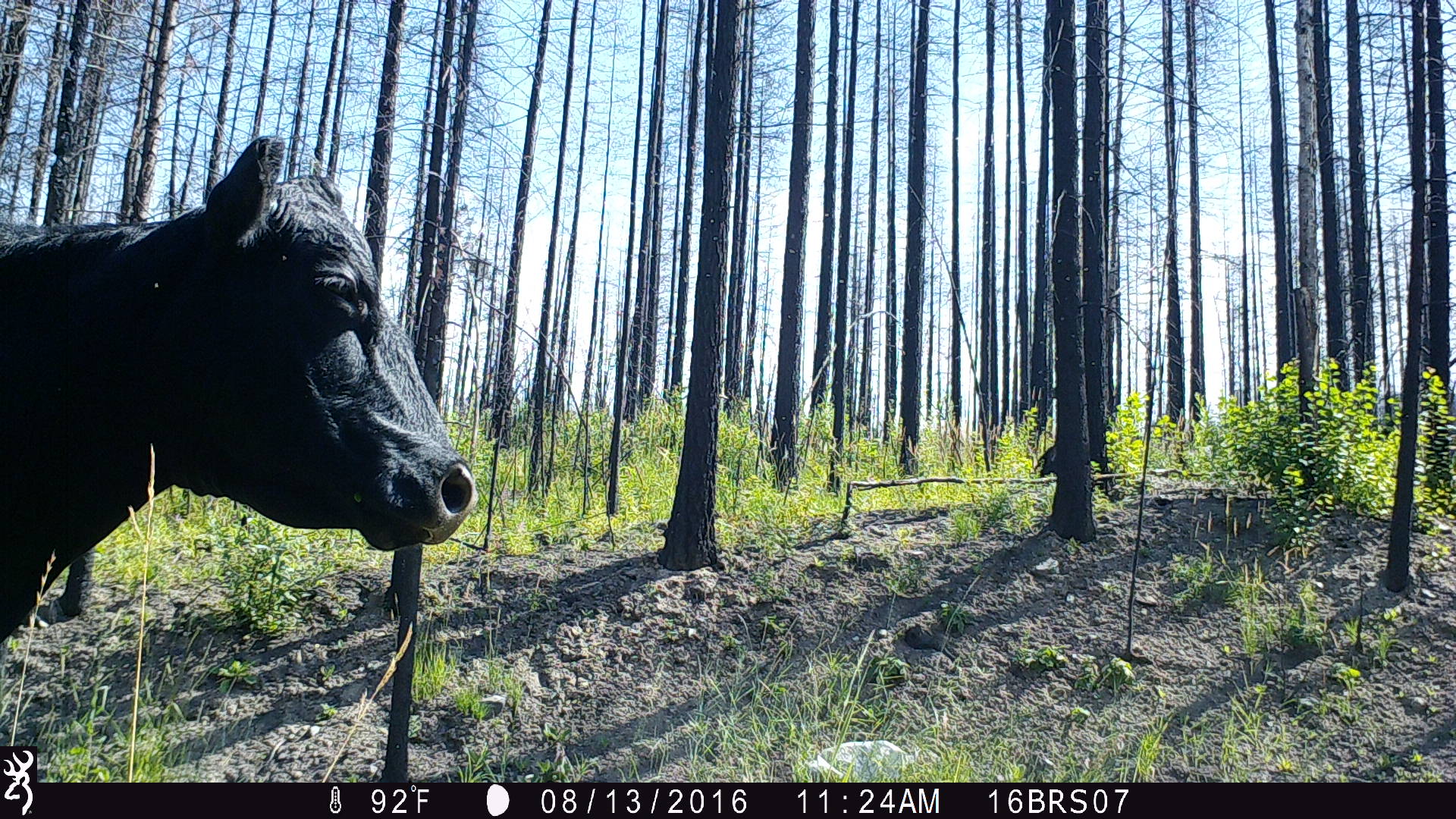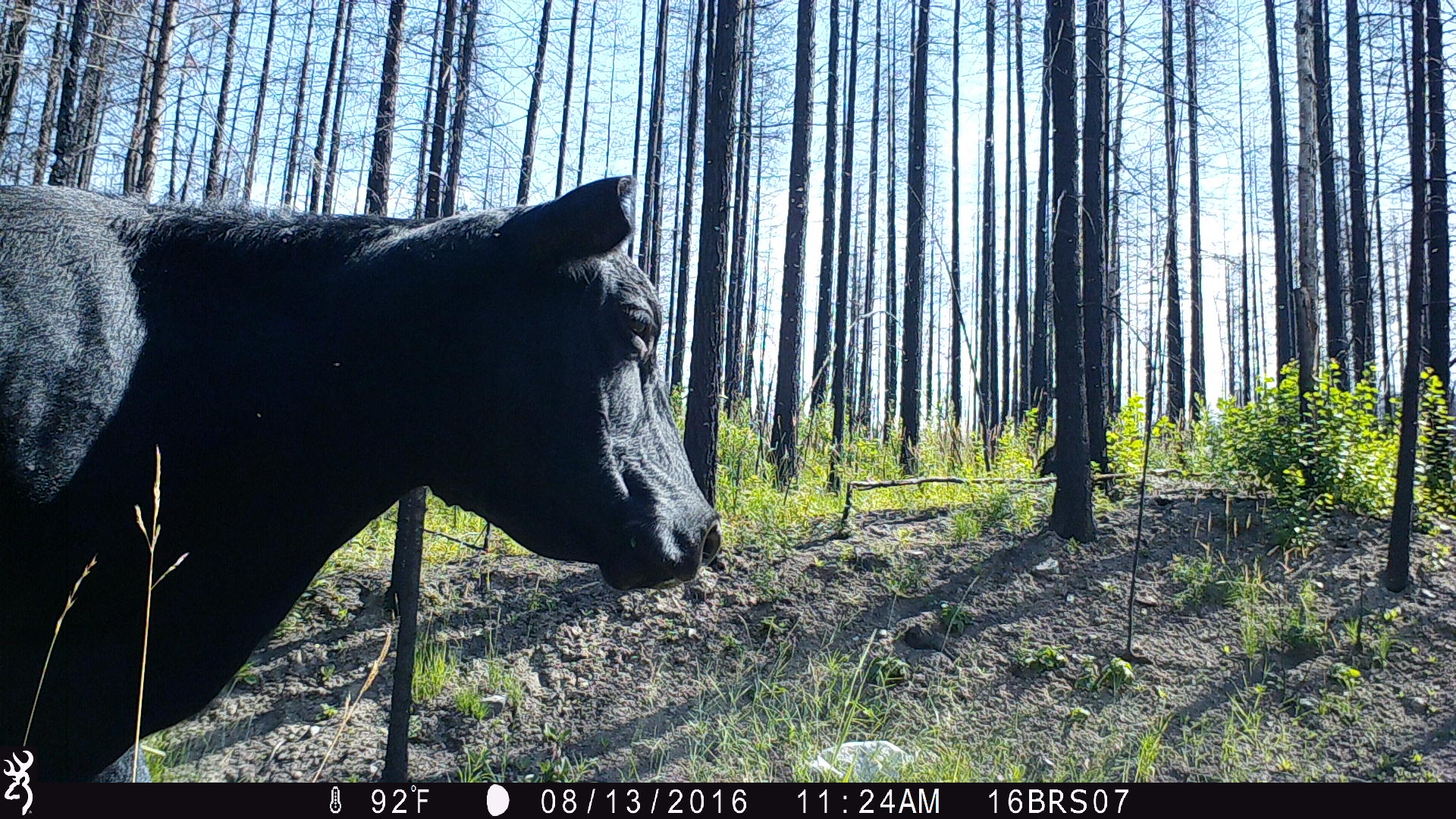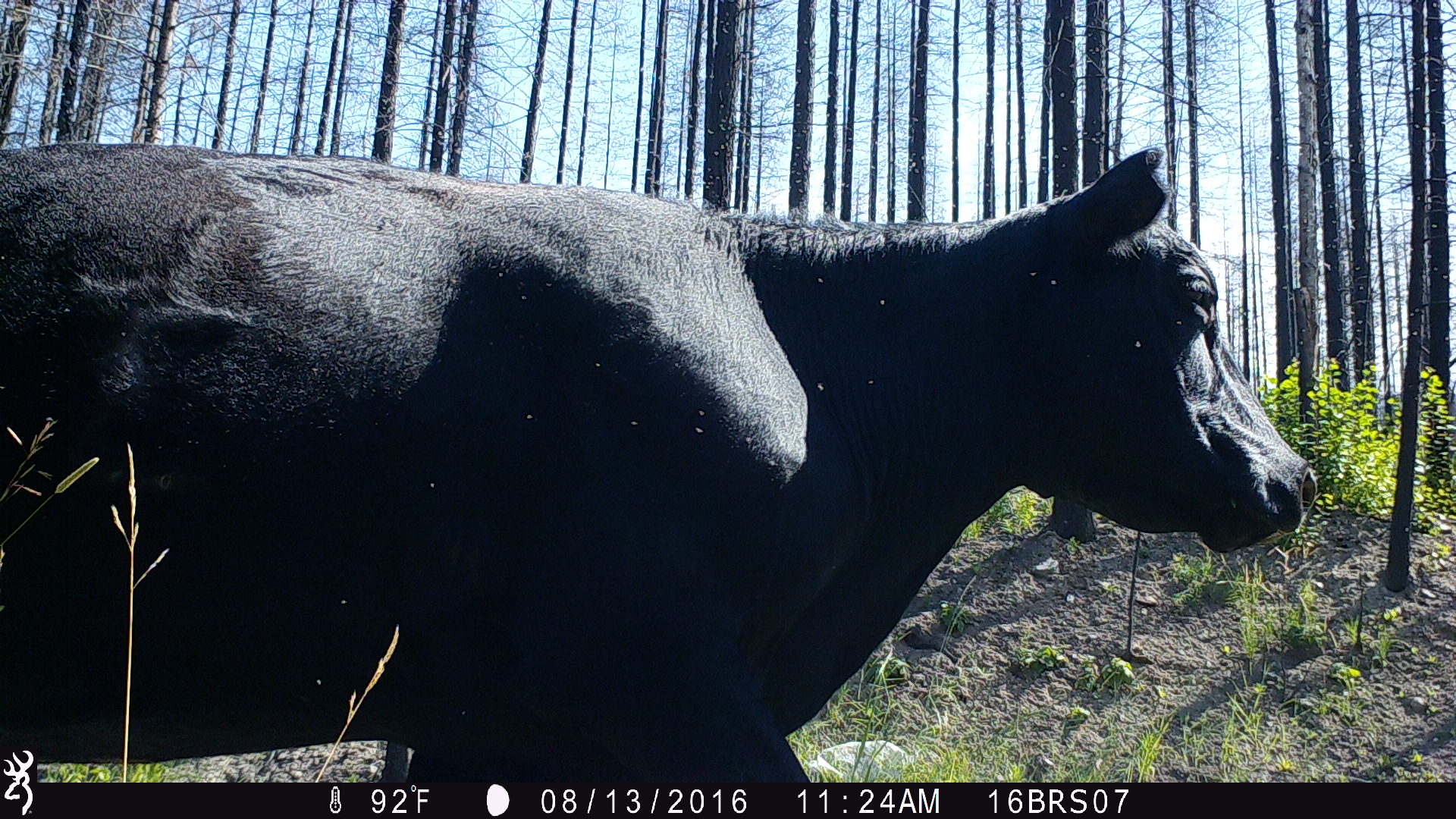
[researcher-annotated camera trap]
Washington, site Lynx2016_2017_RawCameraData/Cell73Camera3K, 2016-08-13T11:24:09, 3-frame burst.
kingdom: Animalia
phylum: Chordata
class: Mammalia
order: Artiodactyla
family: Bovidae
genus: Bos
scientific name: Bos taurus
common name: domestic cattle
Domestic cattle (Bos taurus). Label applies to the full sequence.